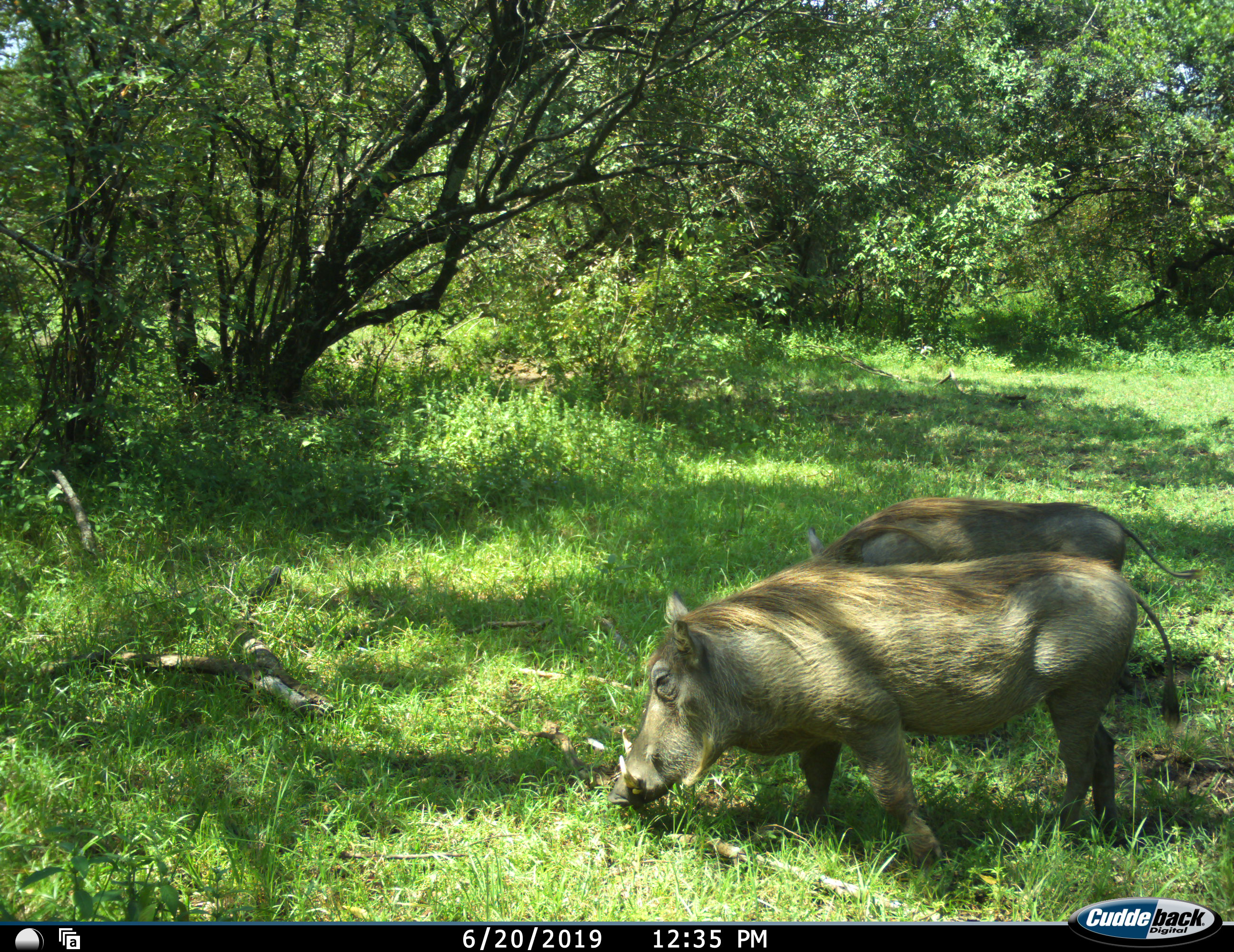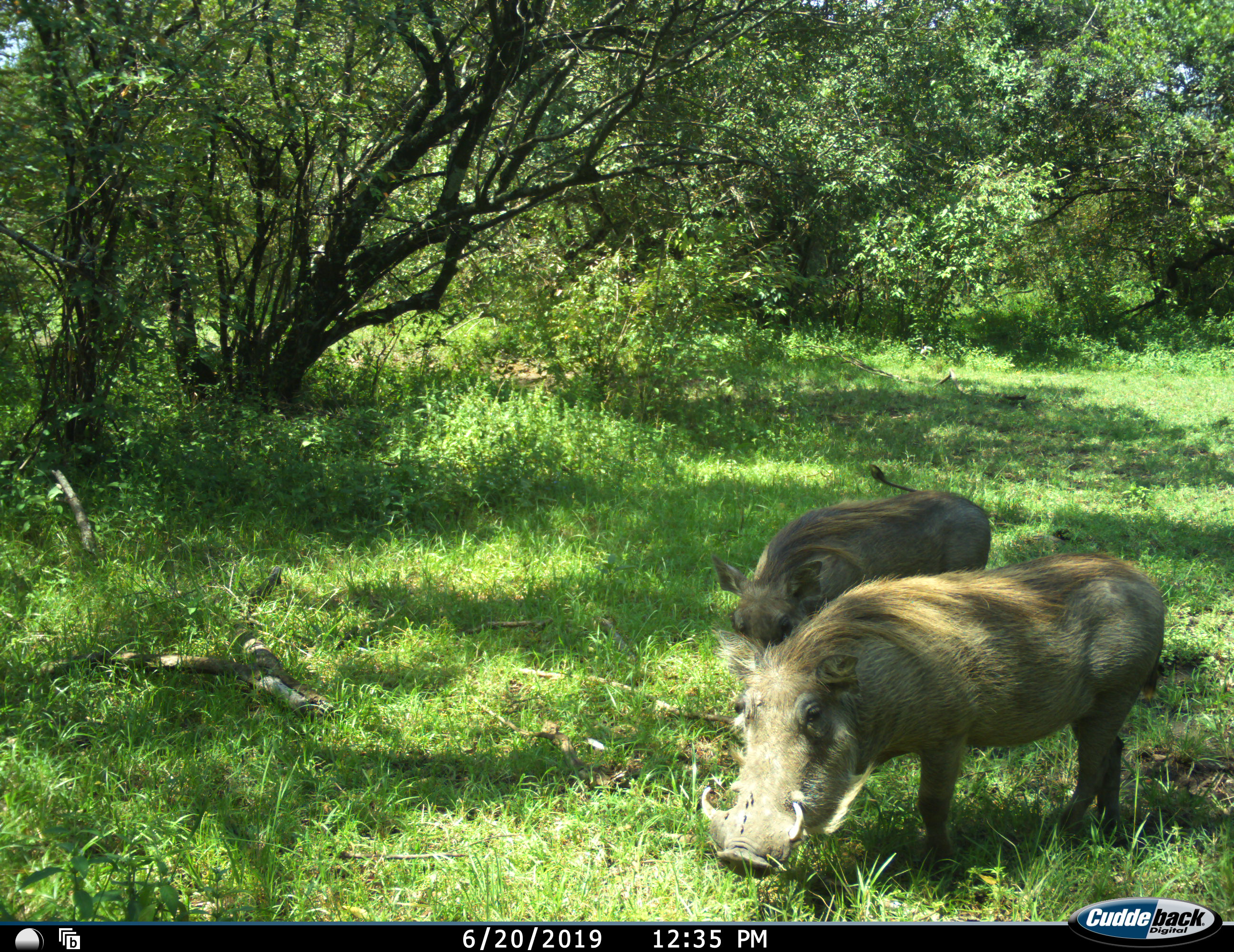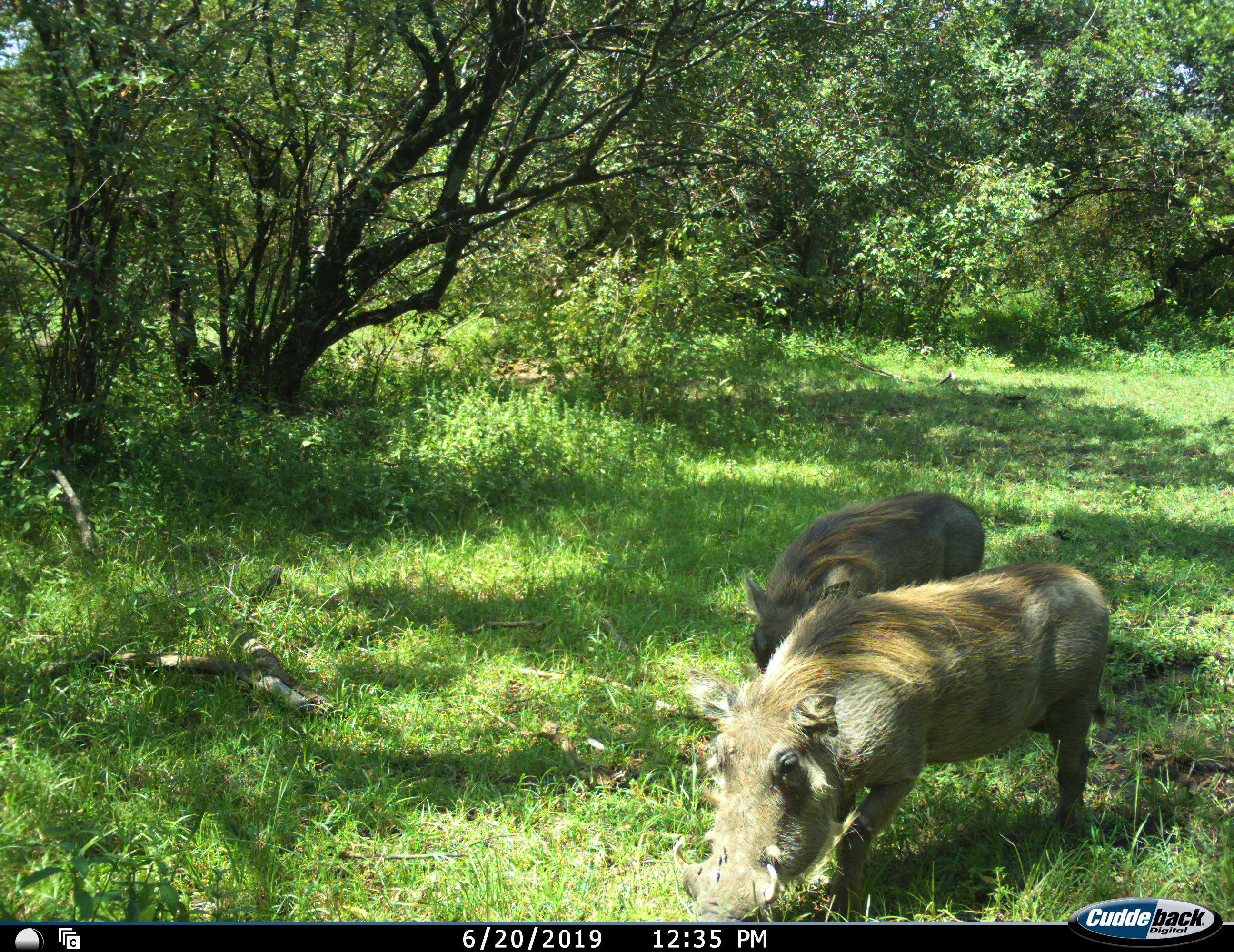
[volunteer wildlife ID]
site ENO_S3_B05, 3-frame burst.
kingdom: Animalia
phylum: Chordata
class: Mammalia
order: Artiodactyla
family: Suidae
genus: Phacochoerus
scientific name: Phacochoerus africanus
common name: warthog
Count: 2.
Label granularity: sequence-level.